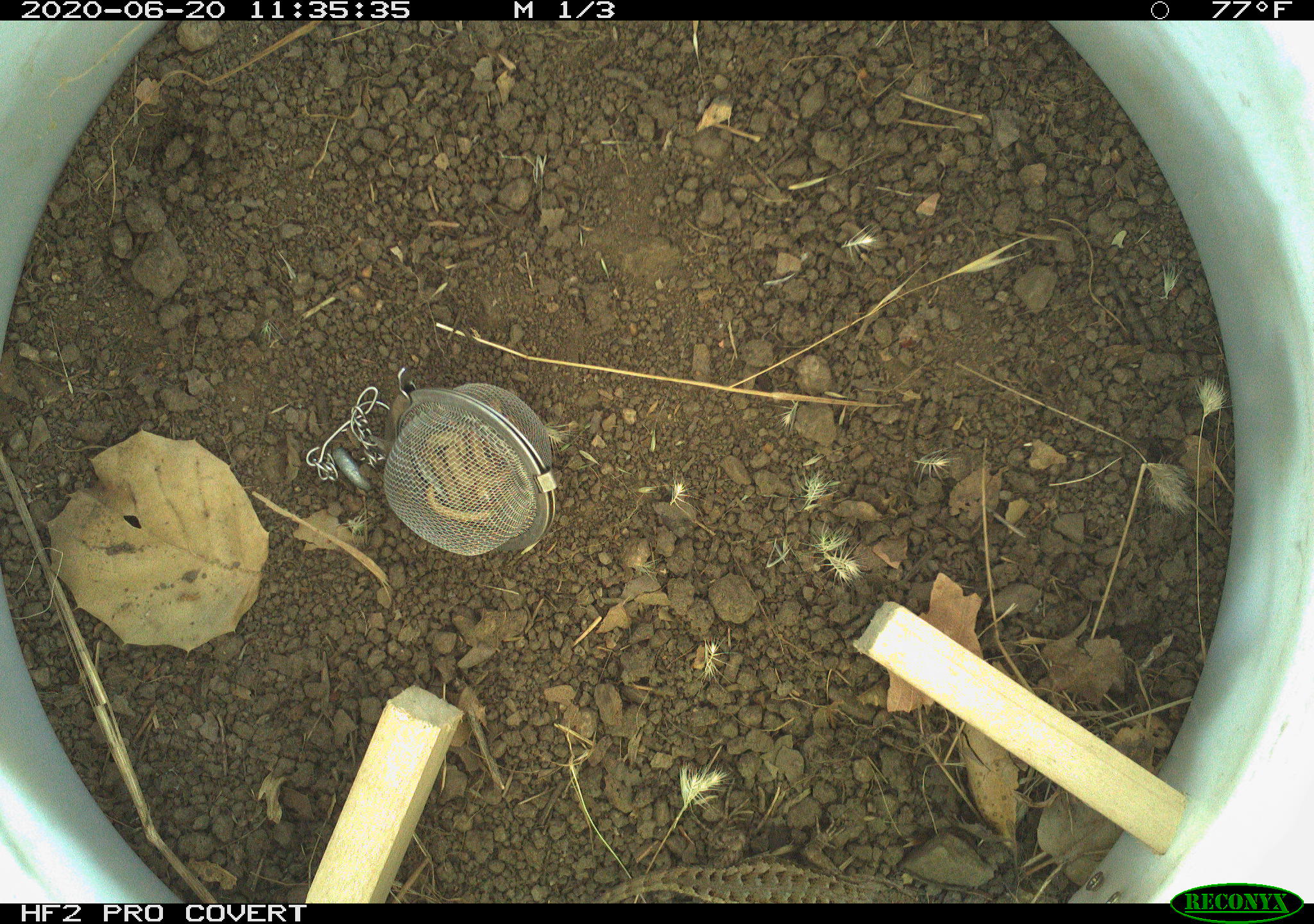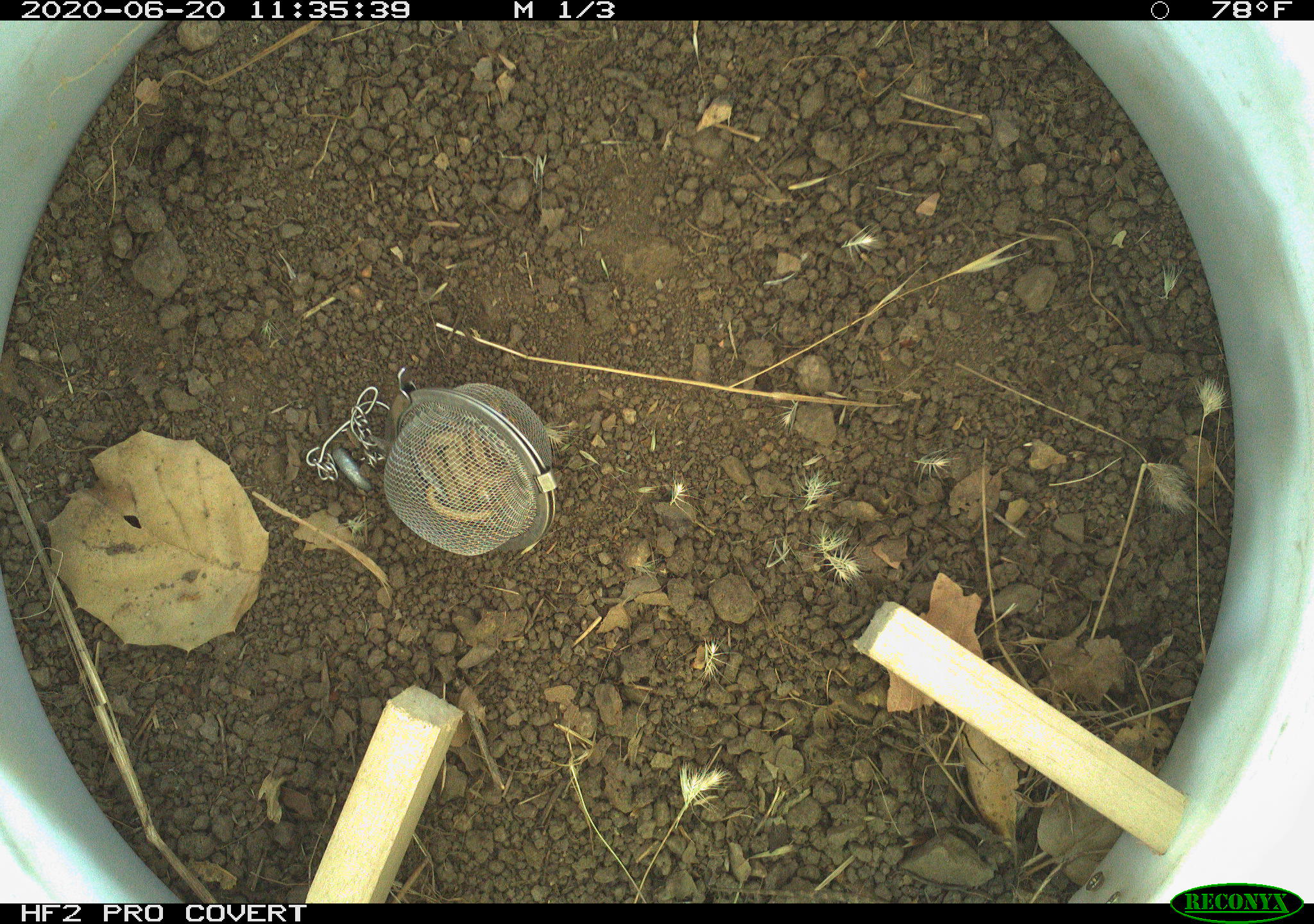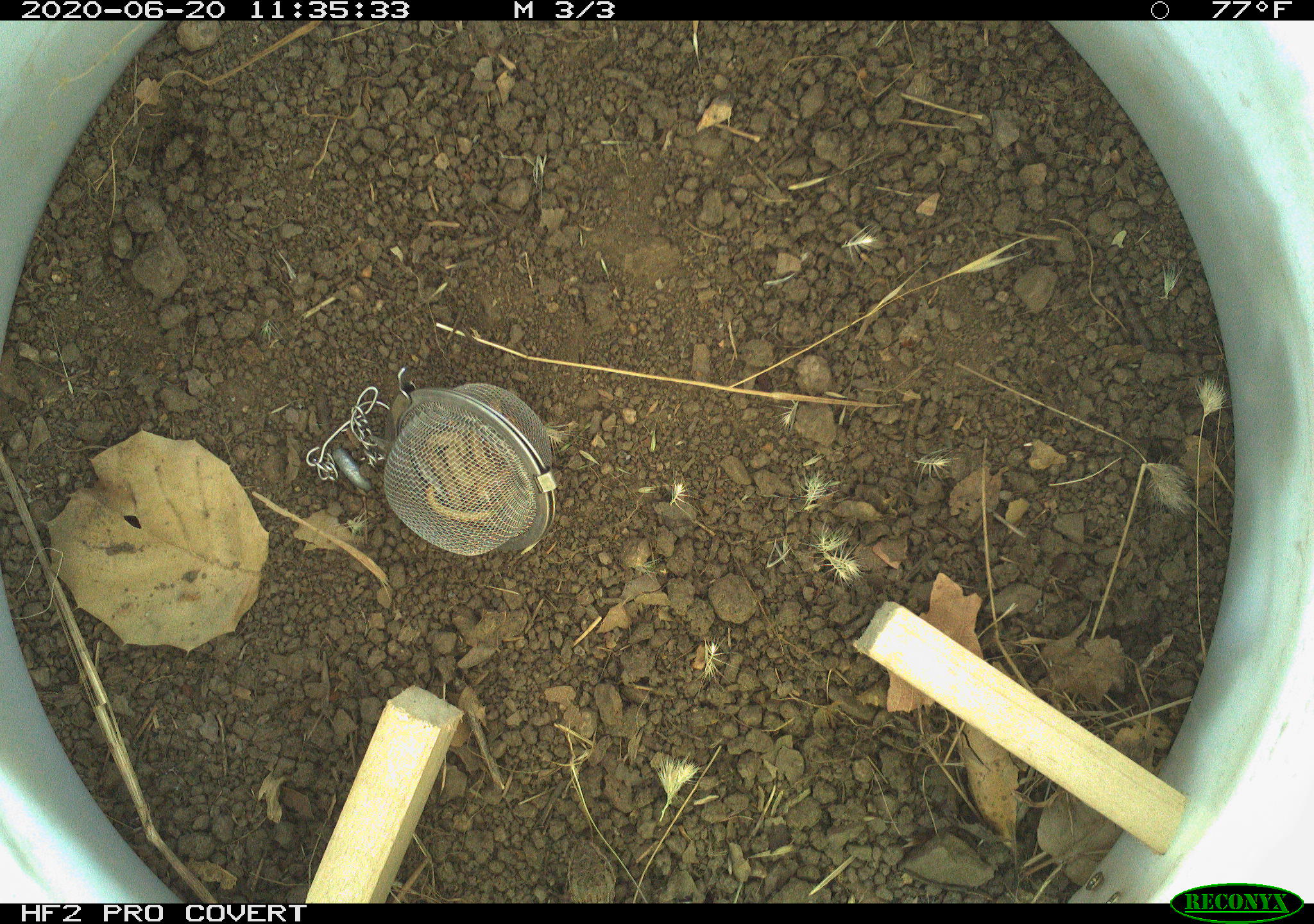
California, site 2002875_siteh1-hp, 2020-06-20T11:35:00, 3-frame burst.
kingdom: Animalia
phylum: Chordata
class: Reptilia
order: Squamata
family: Phrynosomatidae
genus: Sceloporus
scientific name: Sceloporus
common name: spiny lizards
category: sceloporus species